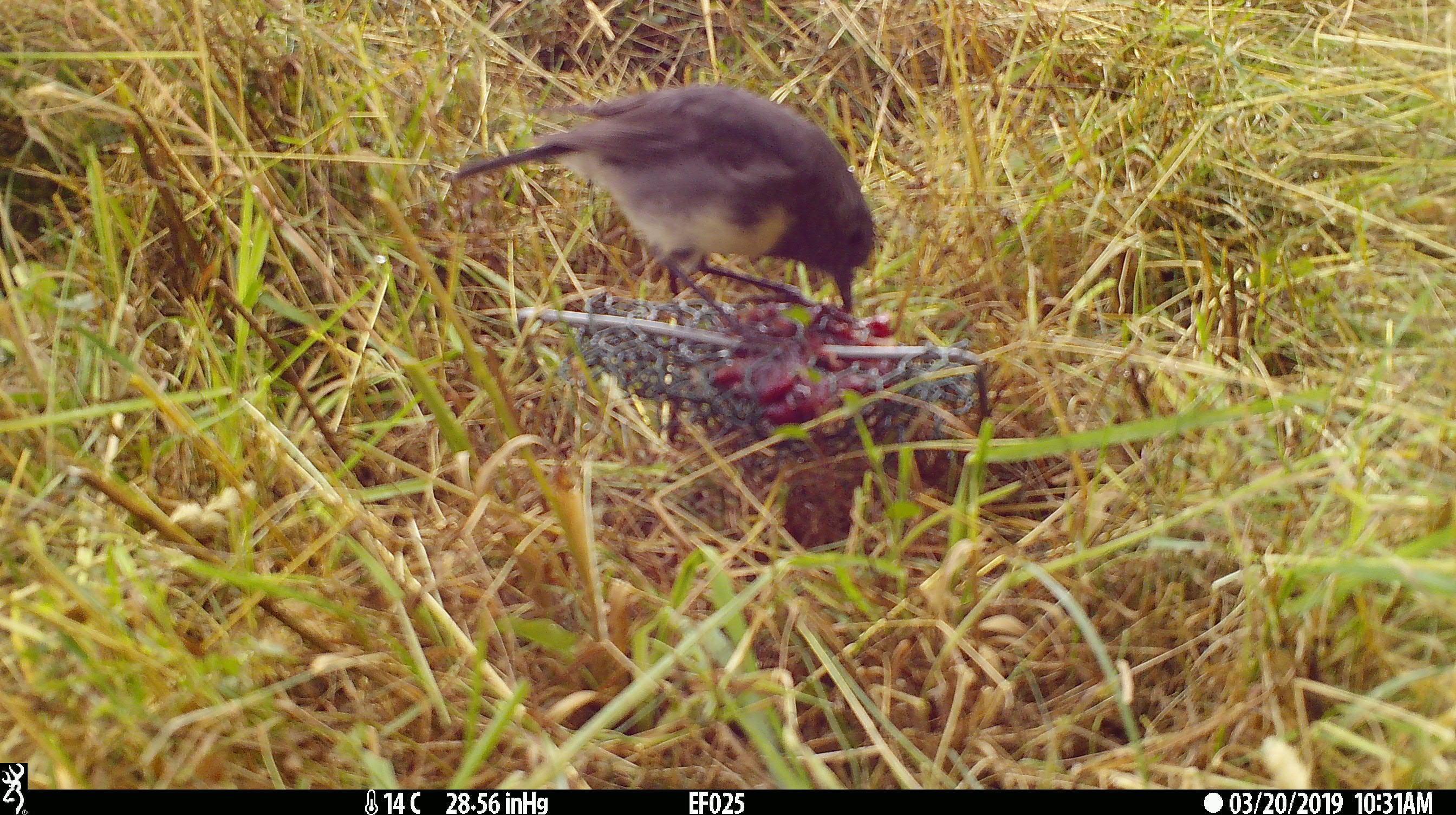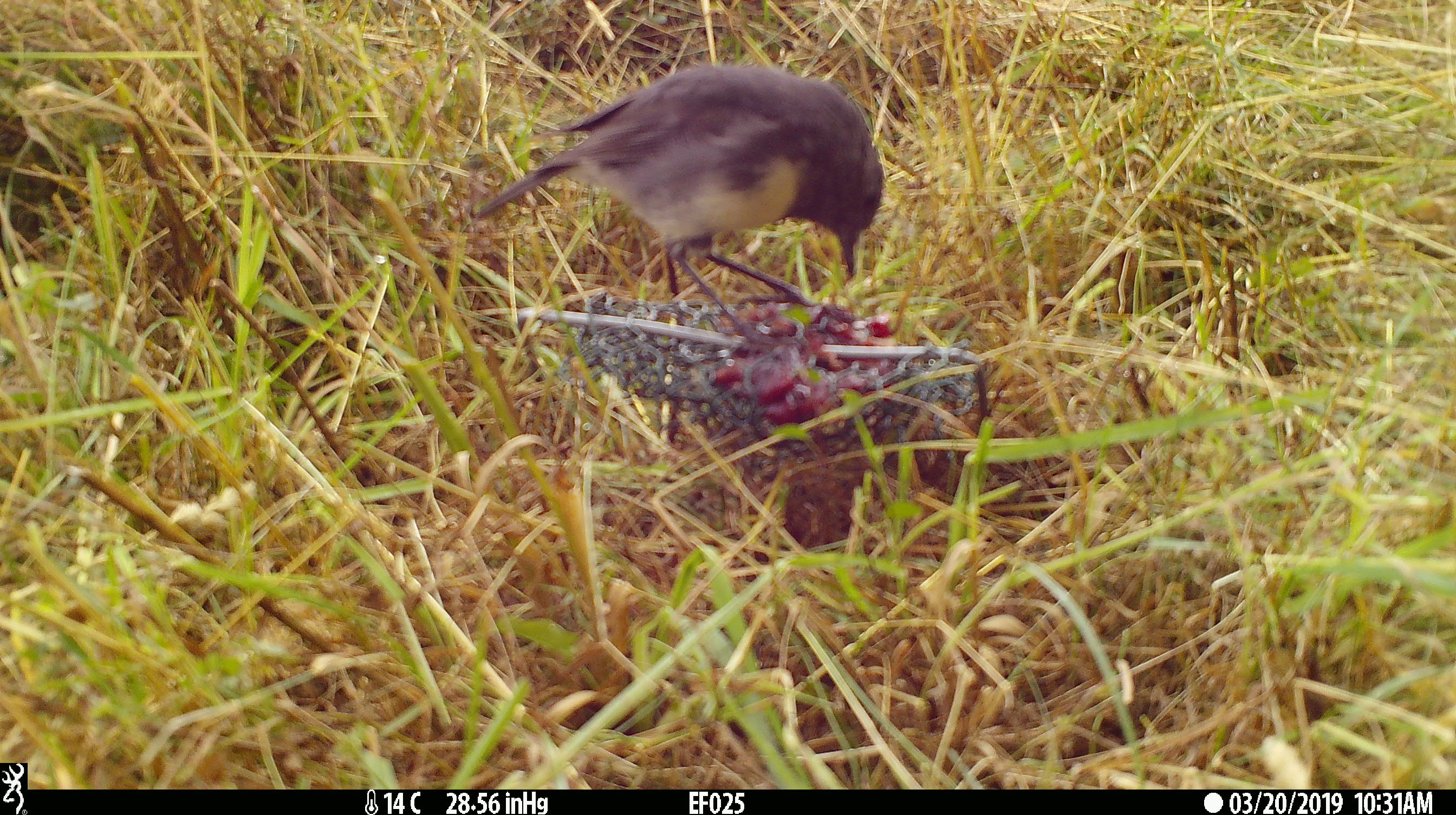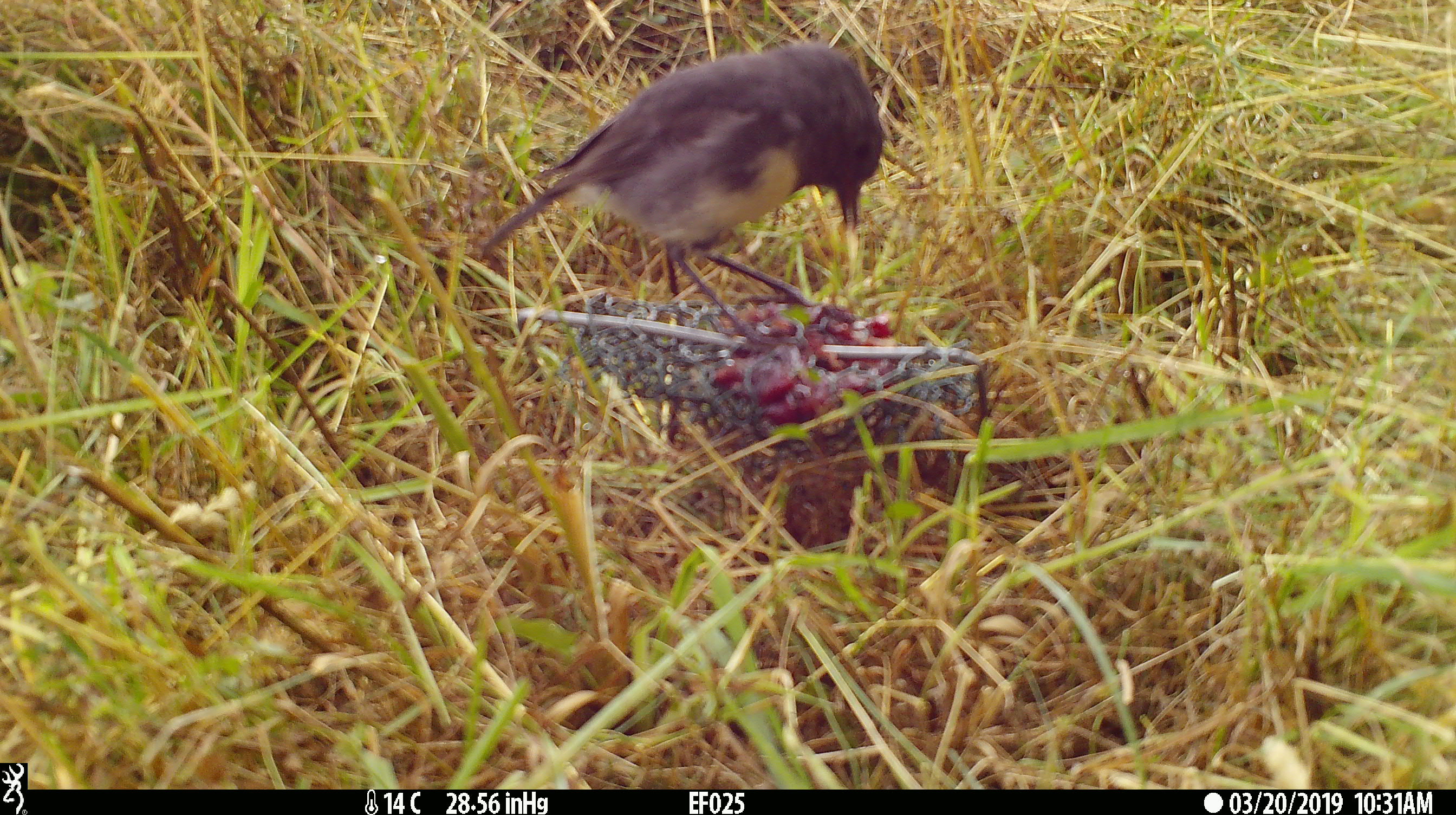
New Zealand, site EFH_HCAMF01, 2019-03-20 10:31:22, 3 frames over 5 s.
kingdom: Animalia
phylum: Chordata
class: Aves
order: Passeriformes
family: Petroicidae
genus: Petroica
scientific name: Petroica australis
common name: new zealand robin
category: robin